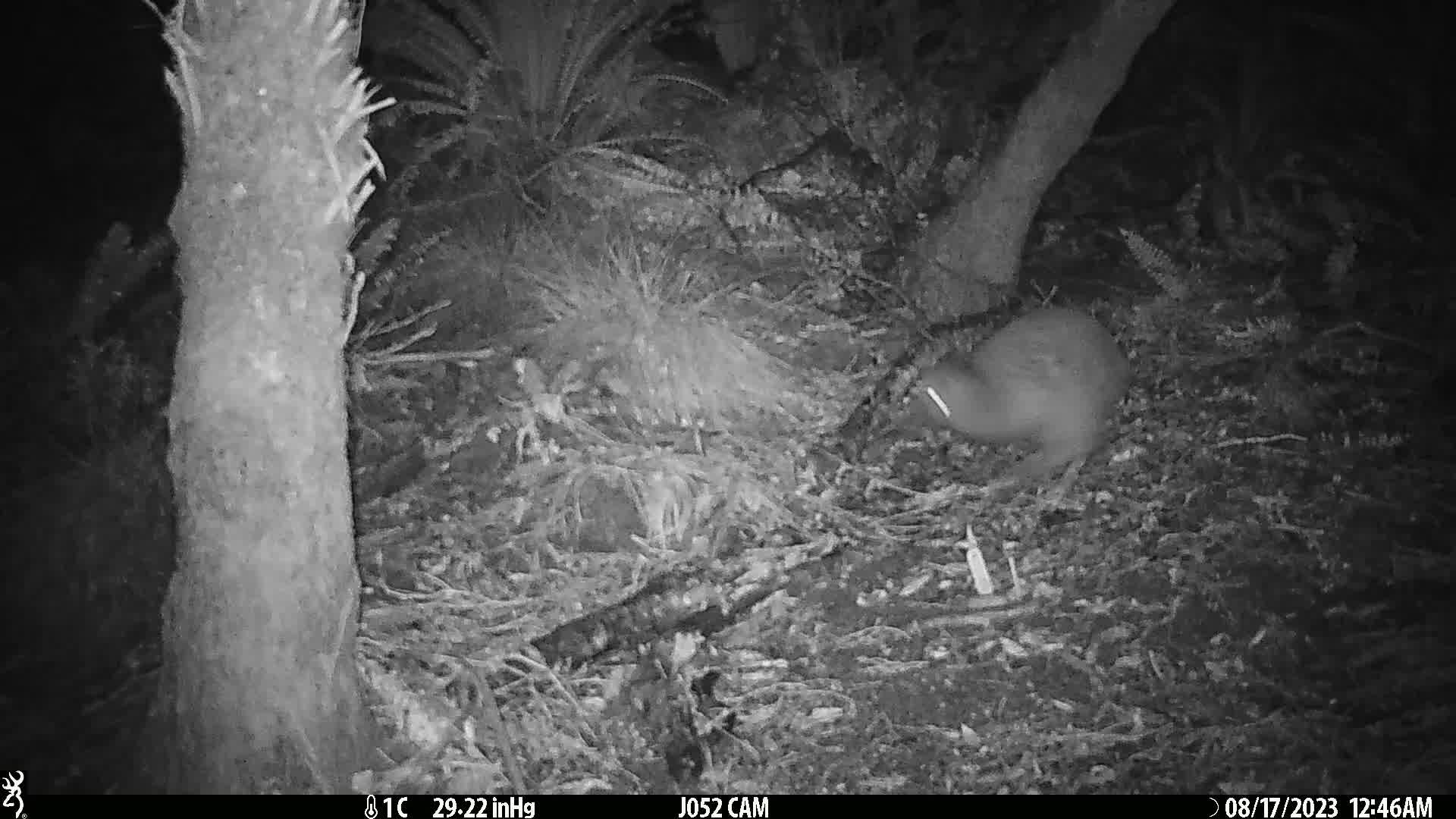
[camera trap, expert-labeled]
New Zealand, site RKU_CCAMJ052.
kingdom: Animalia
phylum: Chordata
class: Aves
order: Apterygiformes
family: Apterygidae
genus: Apteryx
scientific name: Apteryx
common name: kiwi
Kiwi (Apteryx).